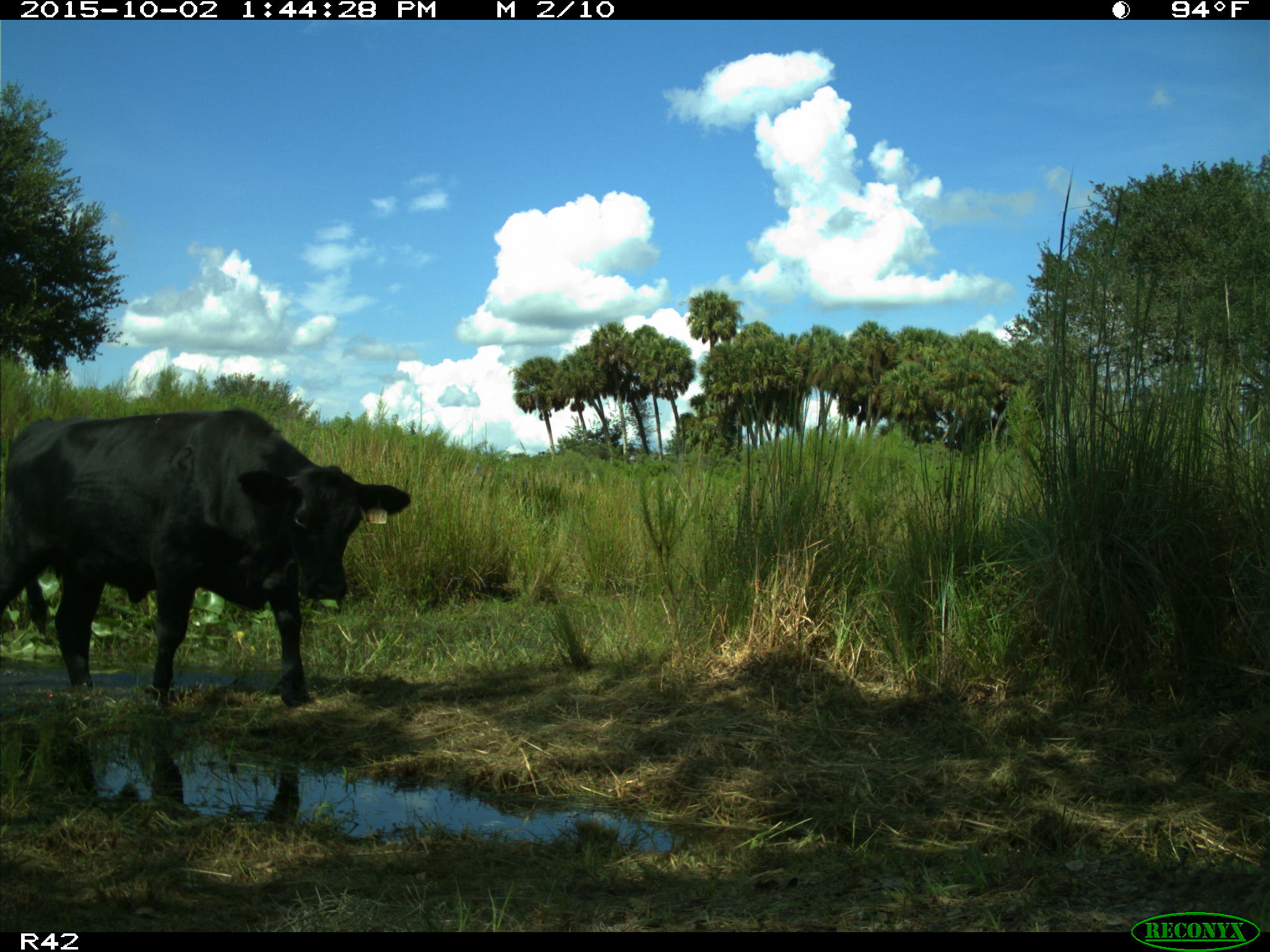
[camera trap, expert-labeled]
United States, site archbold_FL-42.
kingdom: Animalia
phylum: Chordata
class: Mammalia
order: Artiodactyla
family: Bovidae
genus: Bos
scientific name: Bos taurus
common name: domestic cow